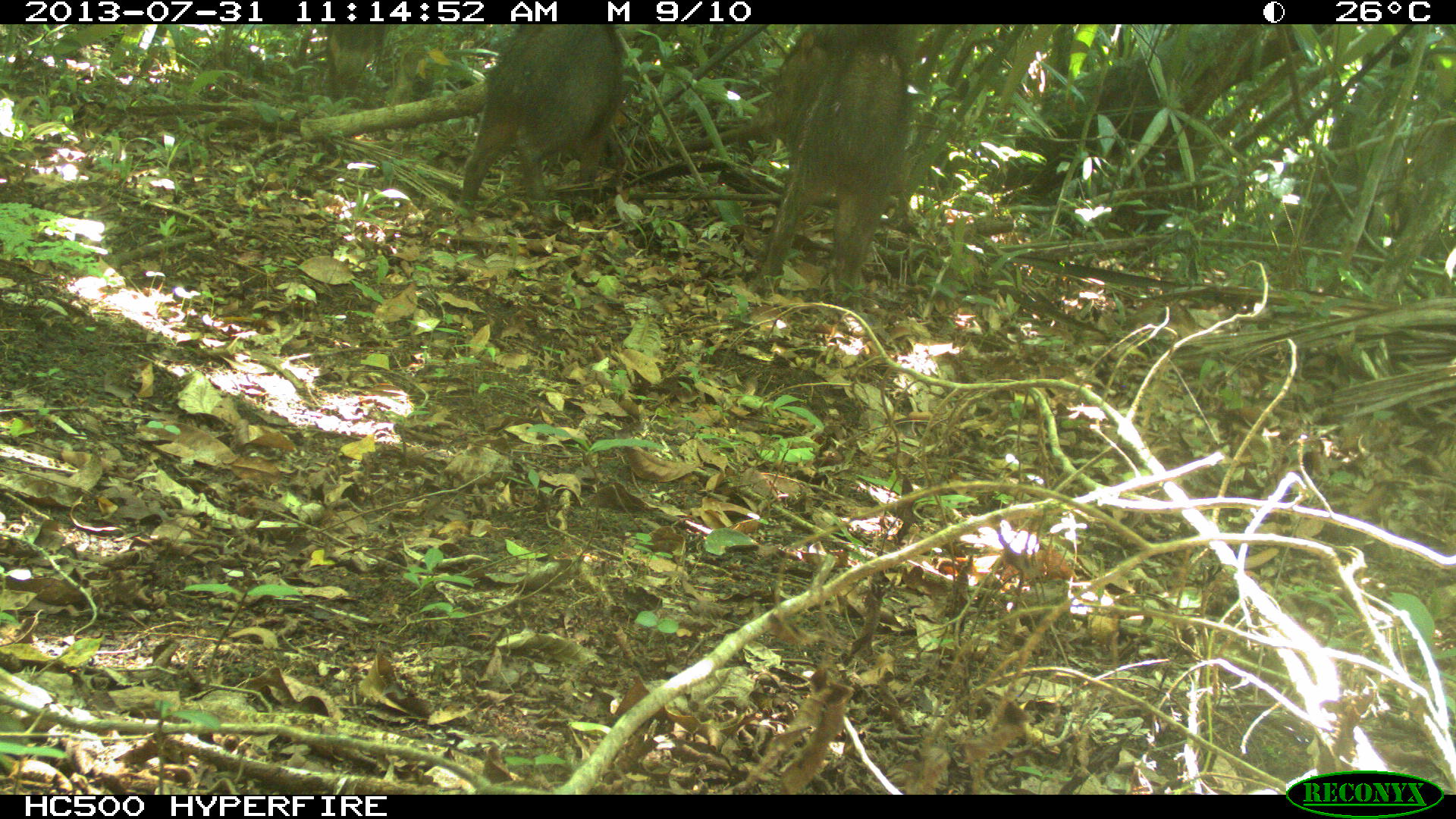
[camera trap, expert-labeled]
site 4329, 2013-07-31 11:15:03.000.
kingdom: Animalia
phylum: Chordata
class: Mammalia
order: Artiodactyla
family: Tayassuidae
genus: Tayassu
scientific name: Tayassu pecari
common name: white-lipped peccary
Tayassu pecari (white-lipped peccary), count 3.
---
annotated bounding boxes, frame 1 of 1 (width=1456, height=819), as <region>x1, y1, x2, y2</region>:
tayassu pecari: <region>725, 30, 914, 298</region>; <region>460, 24, 623, 213</region>